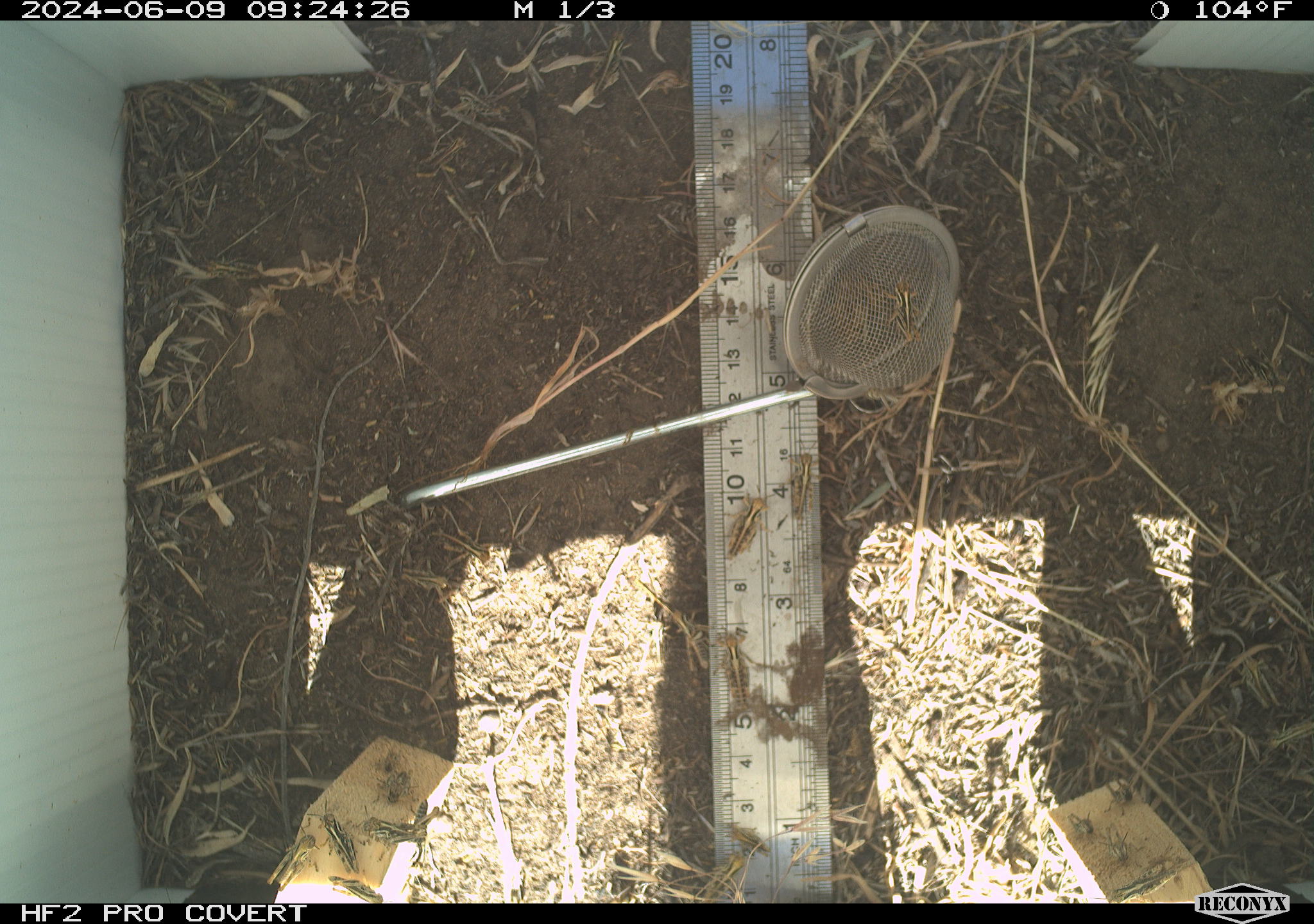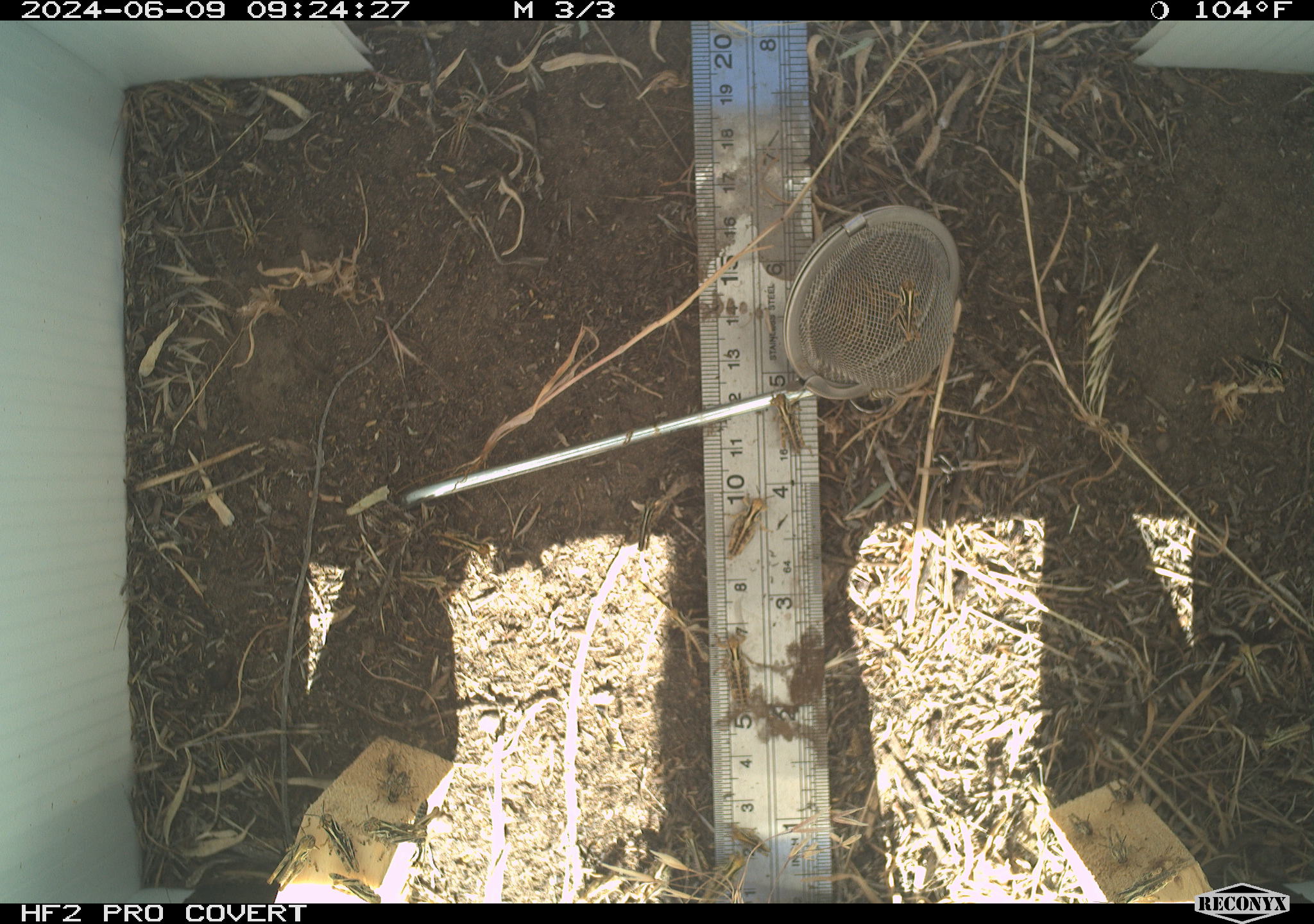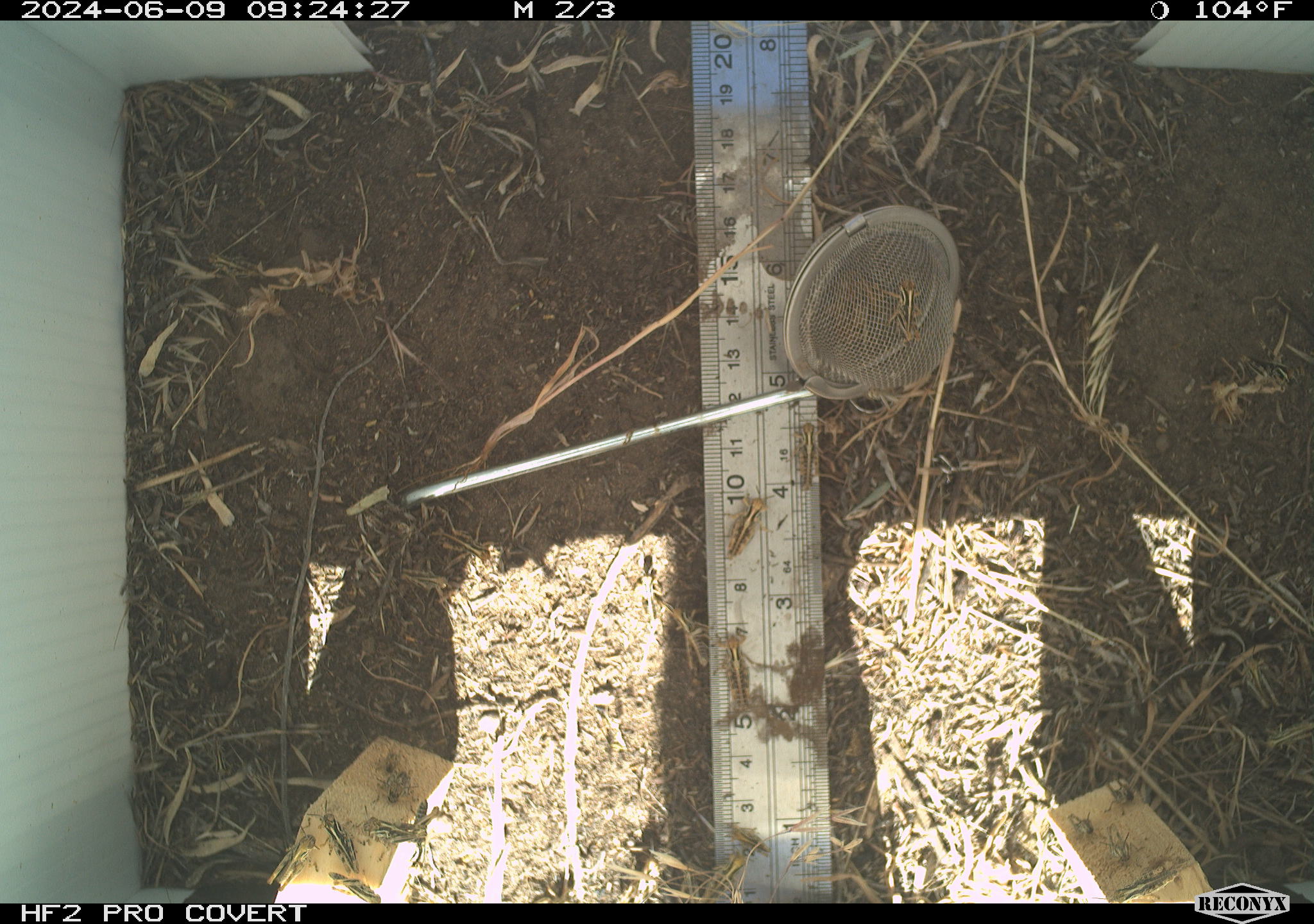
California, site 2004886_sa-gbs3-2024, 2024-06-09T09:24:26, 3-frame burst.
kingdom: Animalia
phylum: Arthropoda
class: Insecta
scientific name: Insecta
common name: insect